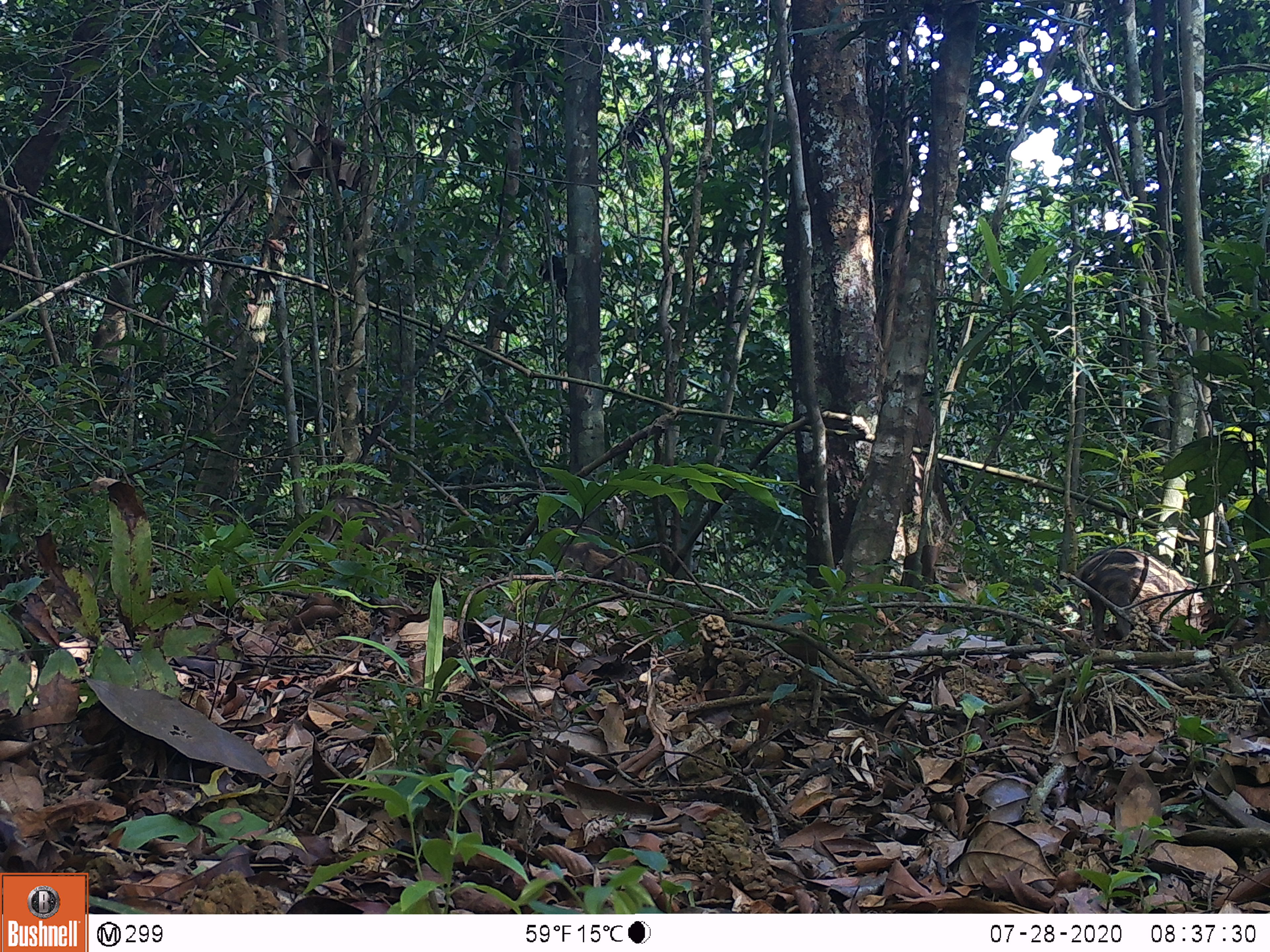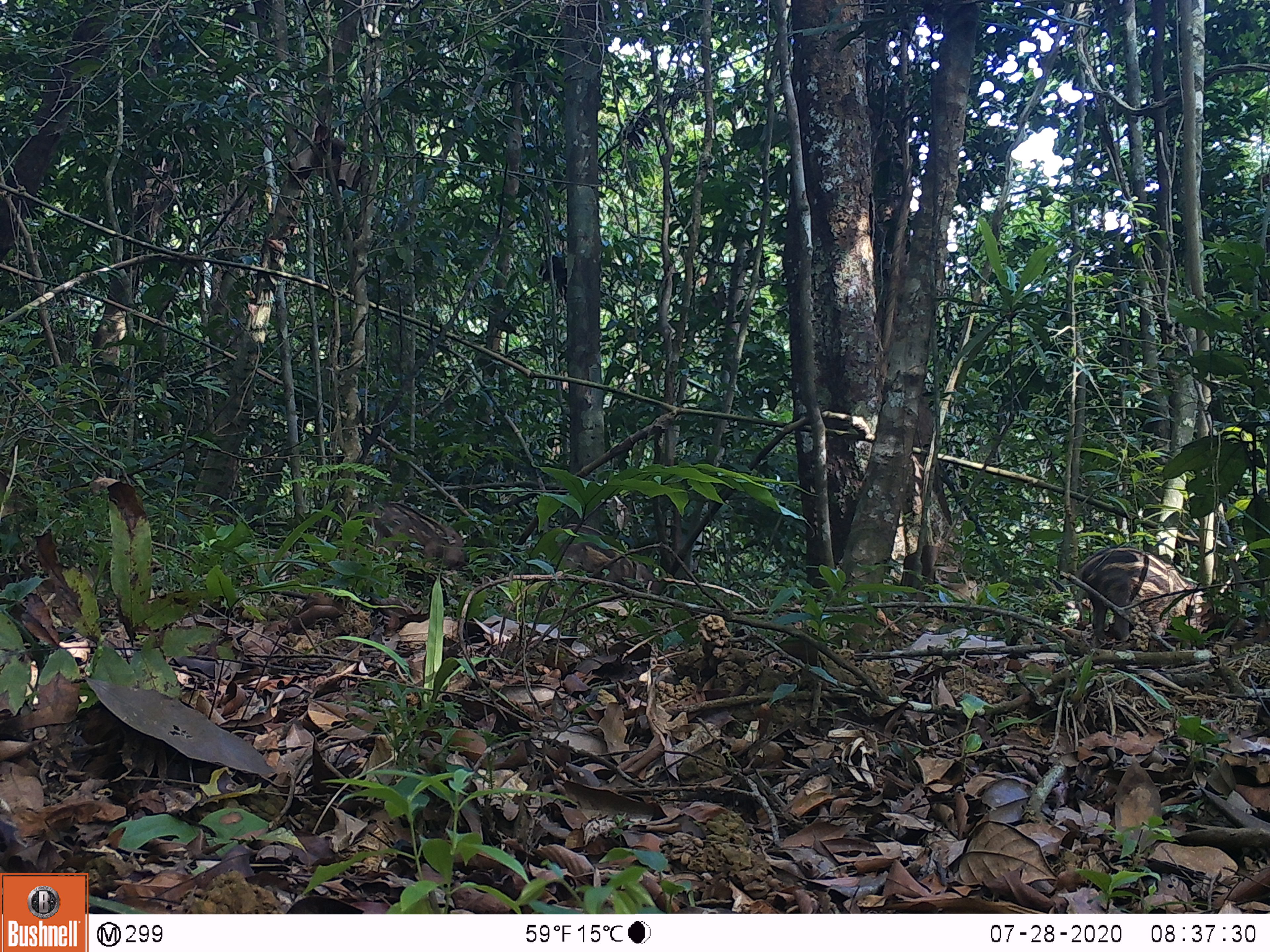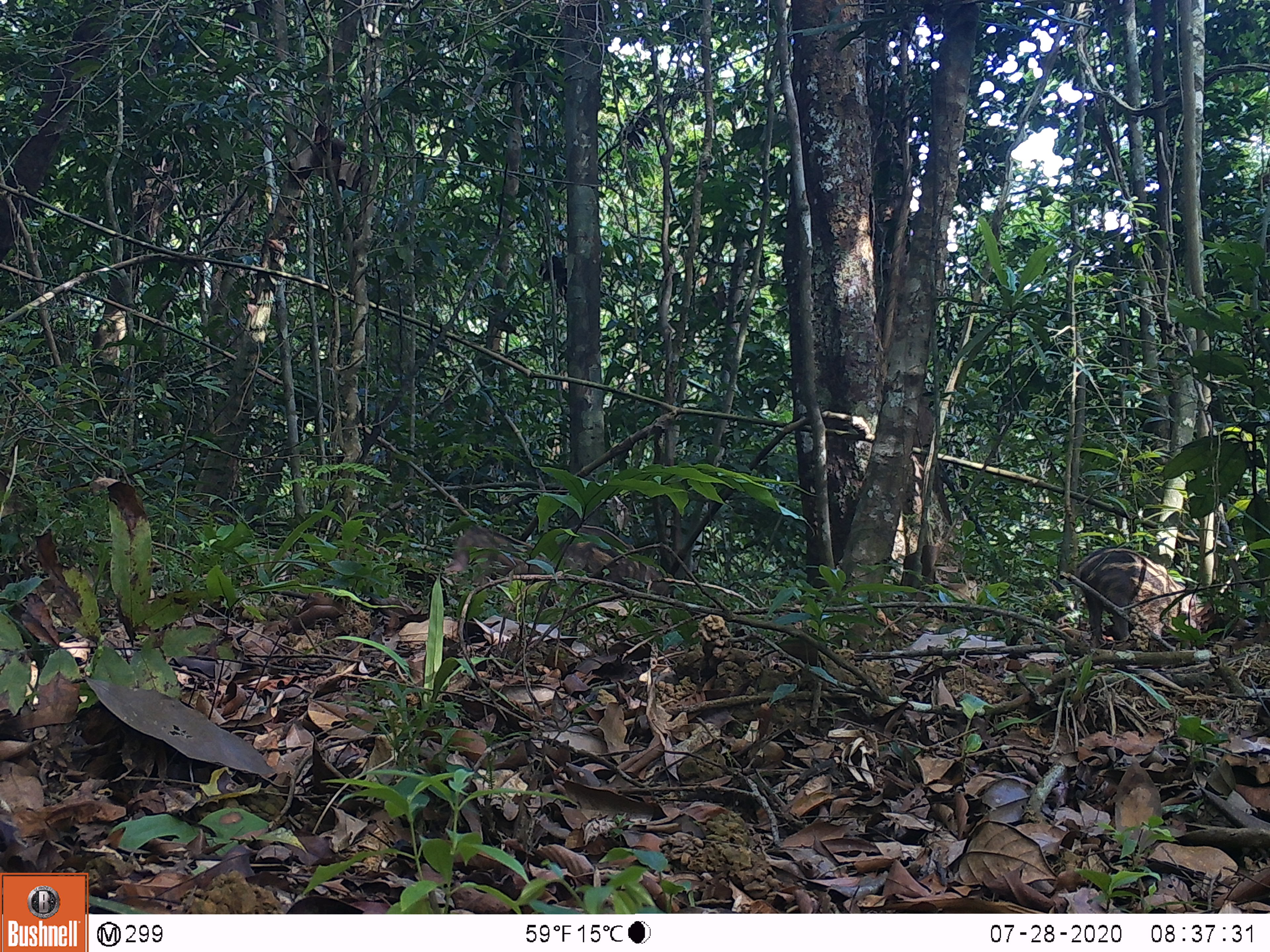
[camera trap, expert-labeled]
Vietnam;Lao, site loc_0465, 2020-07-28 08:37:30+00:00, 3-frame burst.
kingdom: Animalia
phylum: Chordata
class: Mammalia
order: Artiodactyla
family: Suidae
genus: Sus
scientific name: Sus scrofa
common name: eurasian wild pig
Eurasian wild pig (Sus scrofa). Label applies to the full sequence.